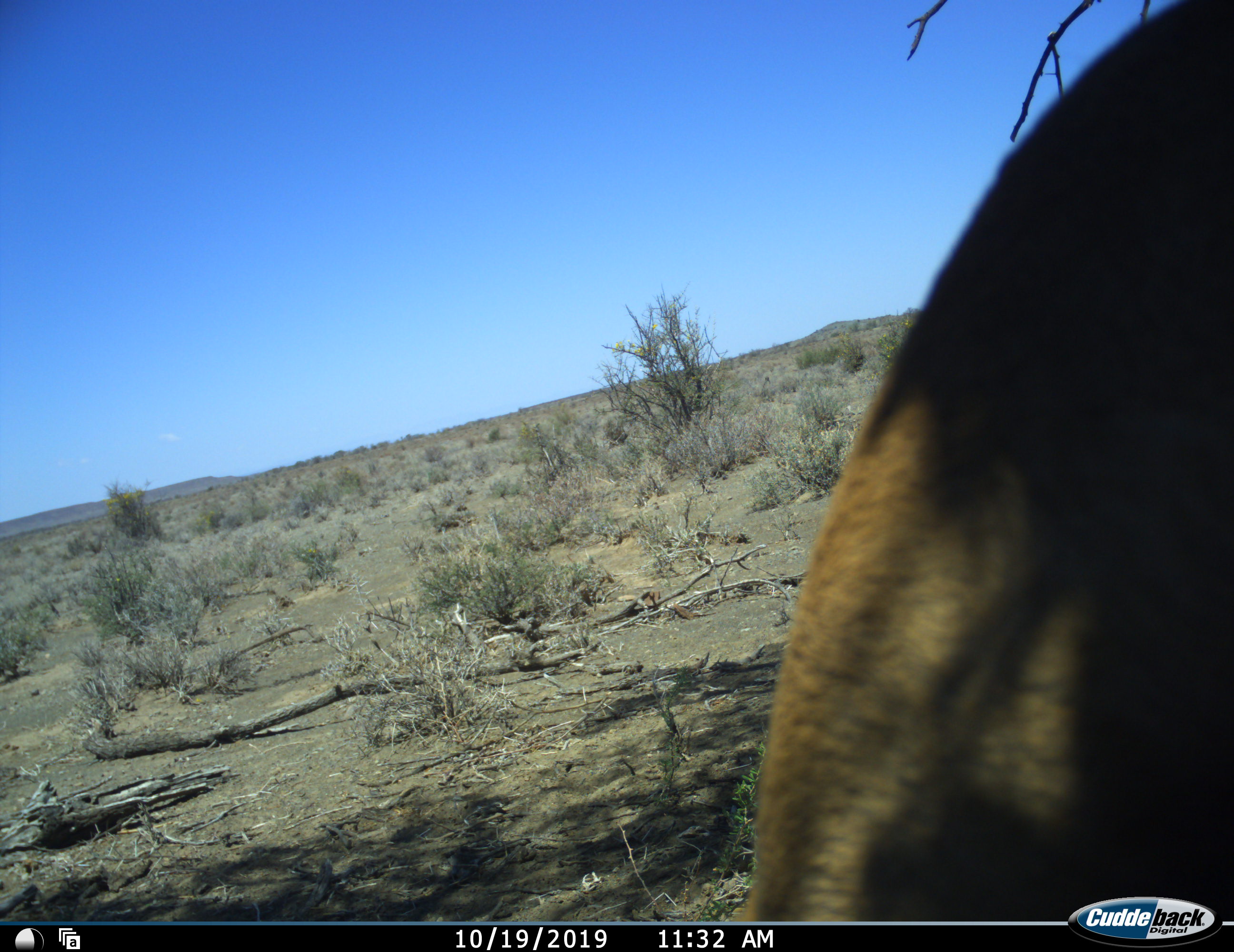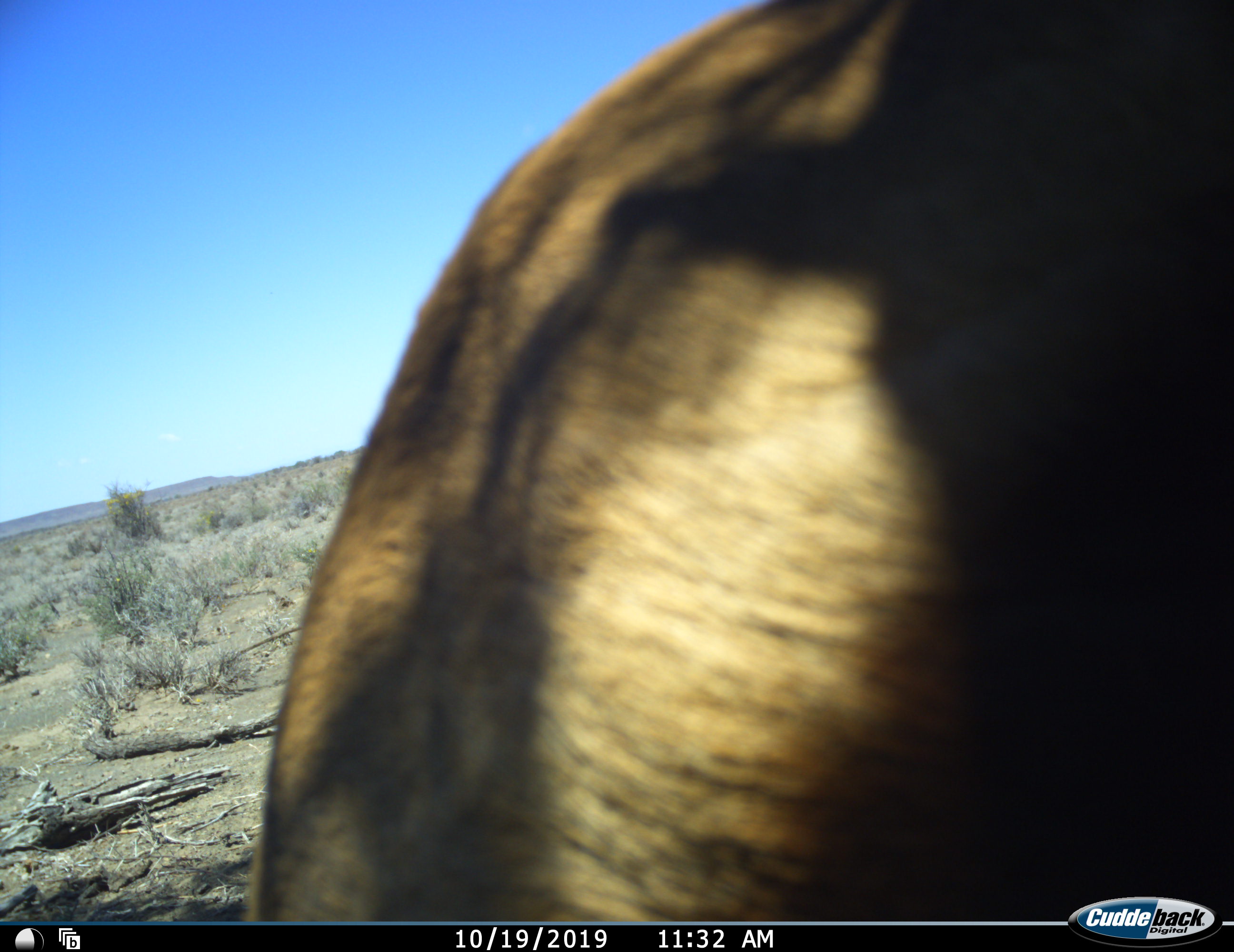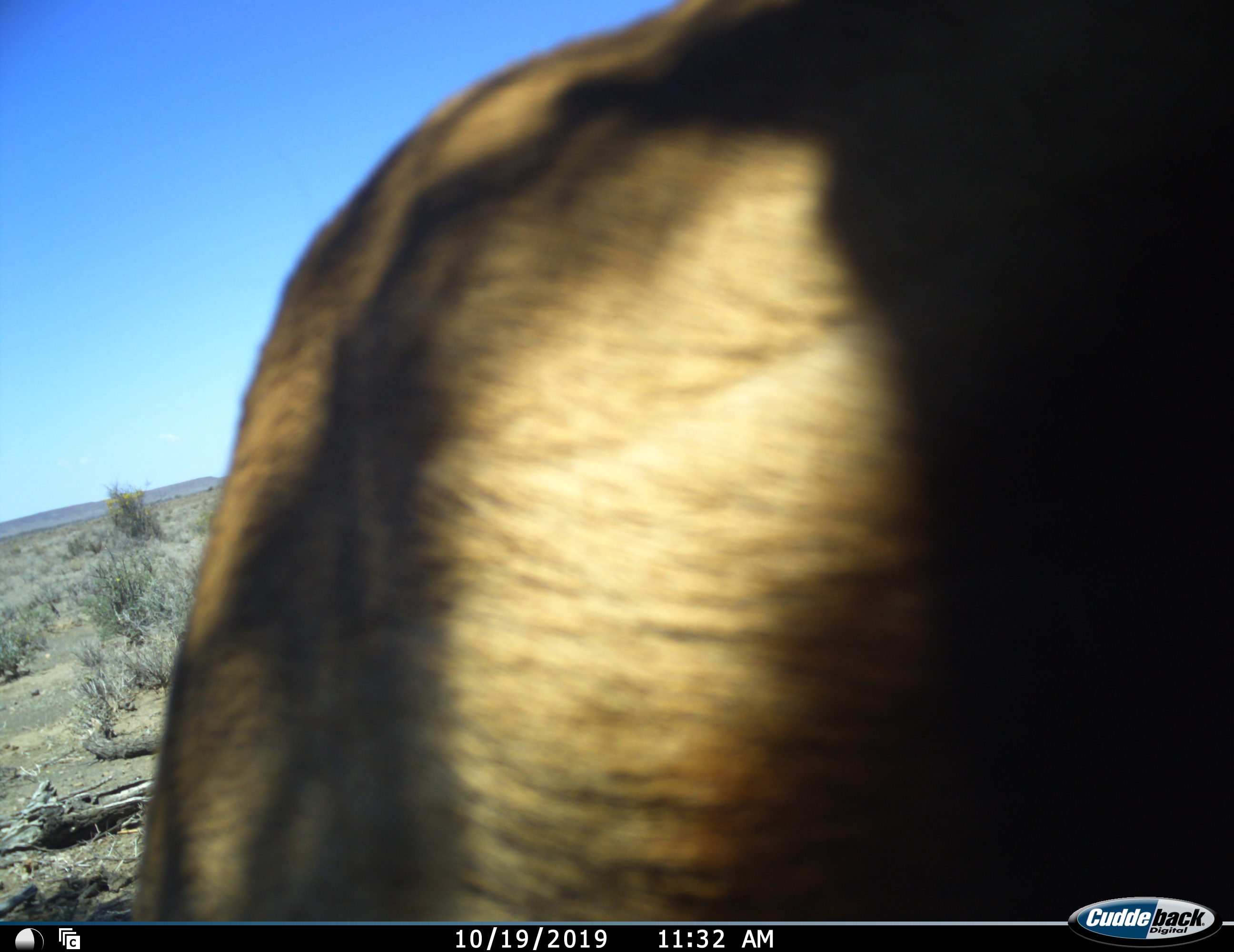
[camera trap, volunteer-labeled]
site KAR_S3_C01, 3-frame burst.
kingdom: Animalia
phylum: Chordata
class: Mammalia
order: Artiodactyla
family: Bovidae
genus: Alcelaphus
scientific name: Alcelaphus buselaphus caama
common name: red hartebeest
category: hartebeestred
Hartebeestred (red hartebeest) (Alcelaphus buselaphus caama), count 1. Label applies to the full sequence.